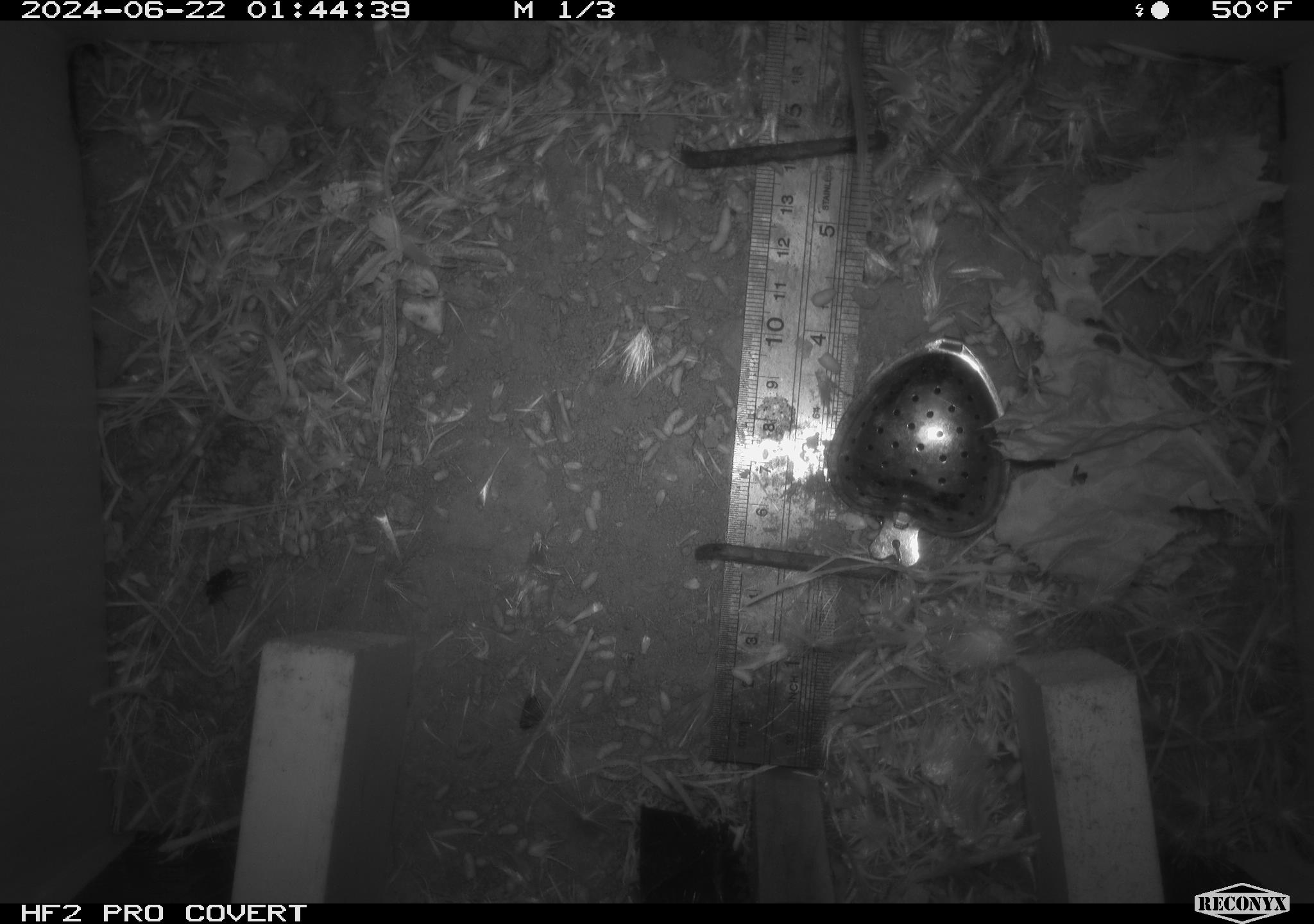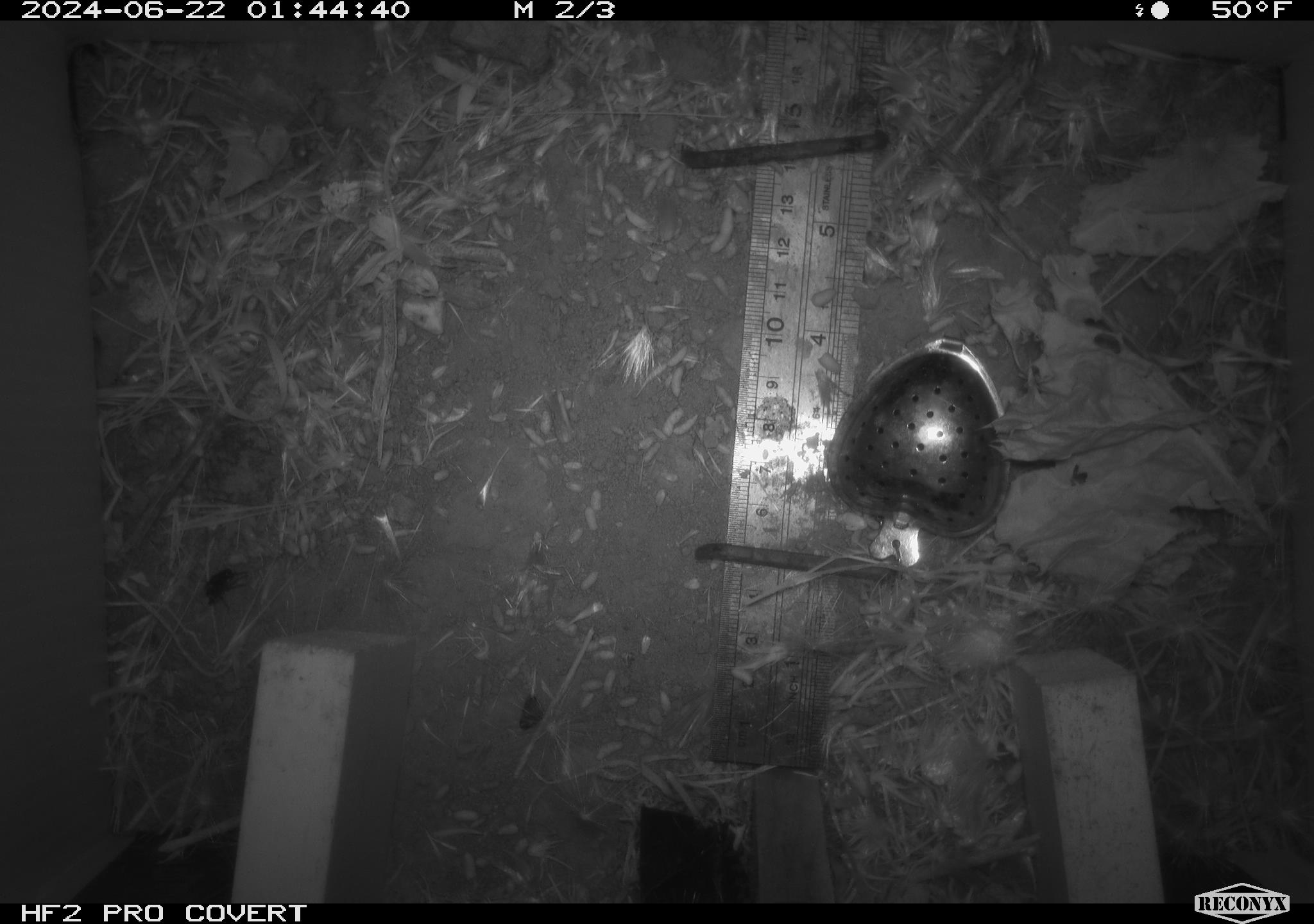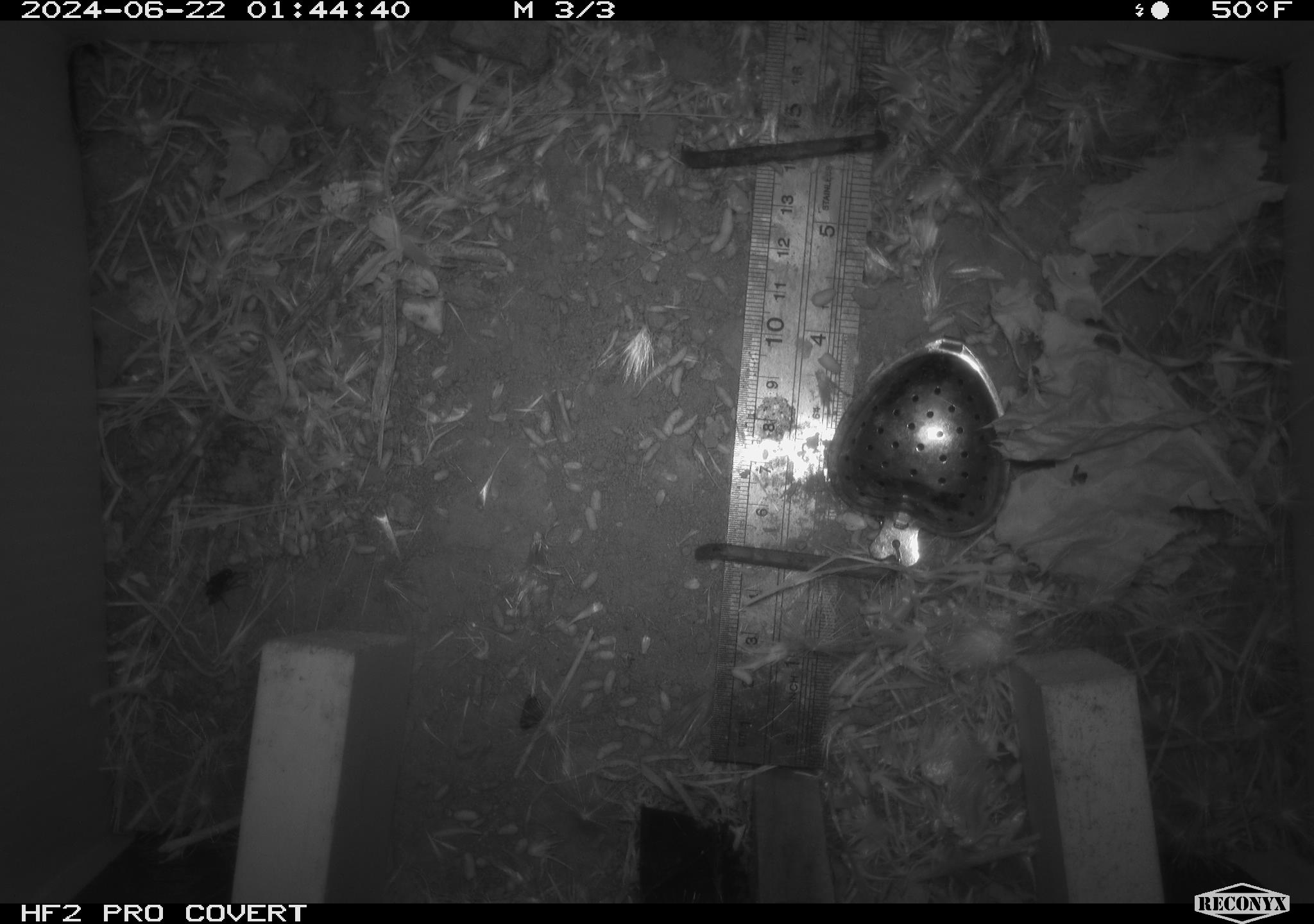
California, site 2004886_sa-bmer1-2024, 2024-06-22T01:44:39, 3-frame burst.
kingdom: Animalia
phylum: Chordata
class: Mammalia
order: Rodentia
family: Cricetidae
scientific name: Cricetidae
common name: hamsters, voles, lemmings, and allies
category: cricetidae family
Cricetidae family (hamsters, voles, lemmings, and allies) (Cricetidae).